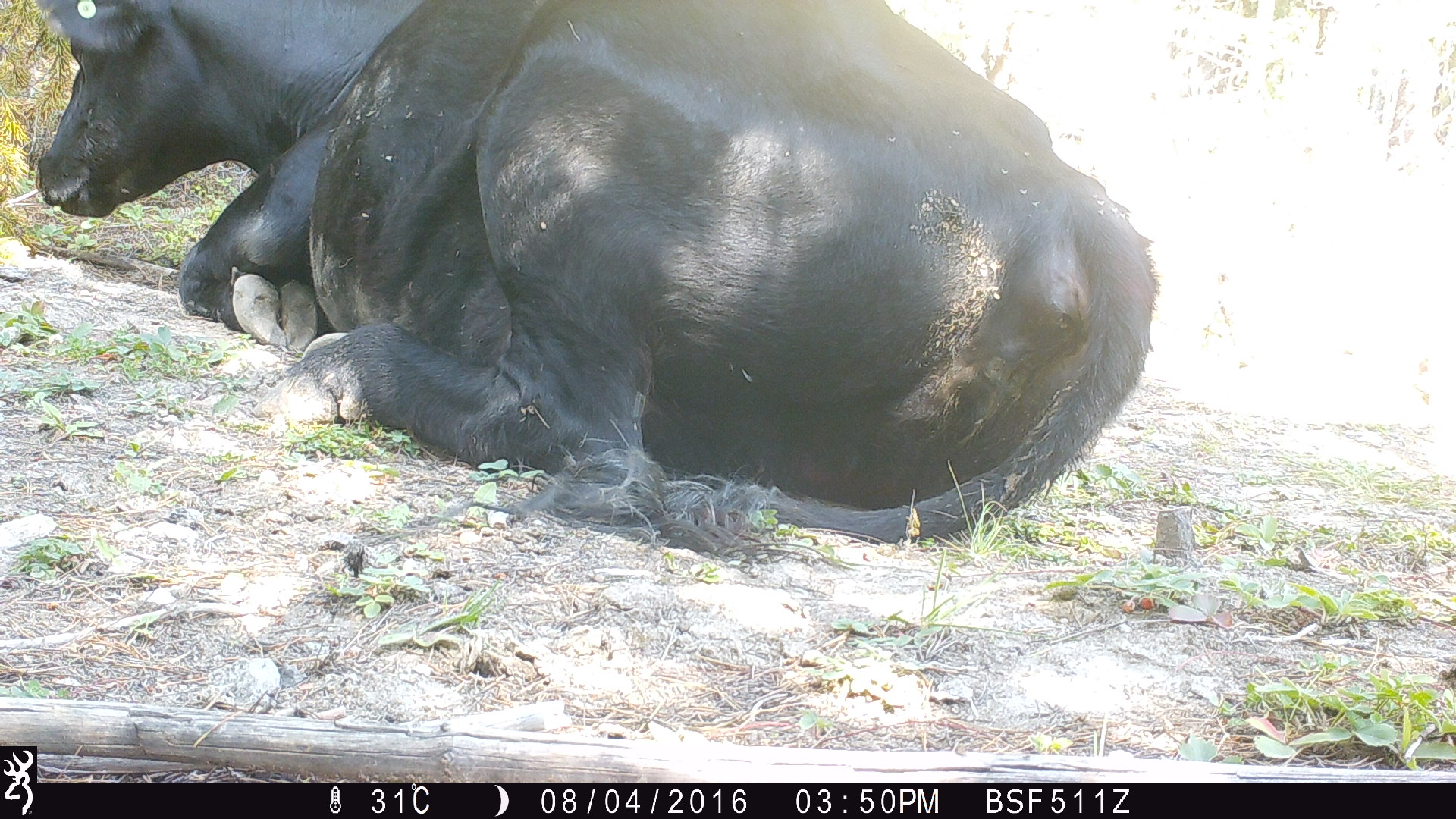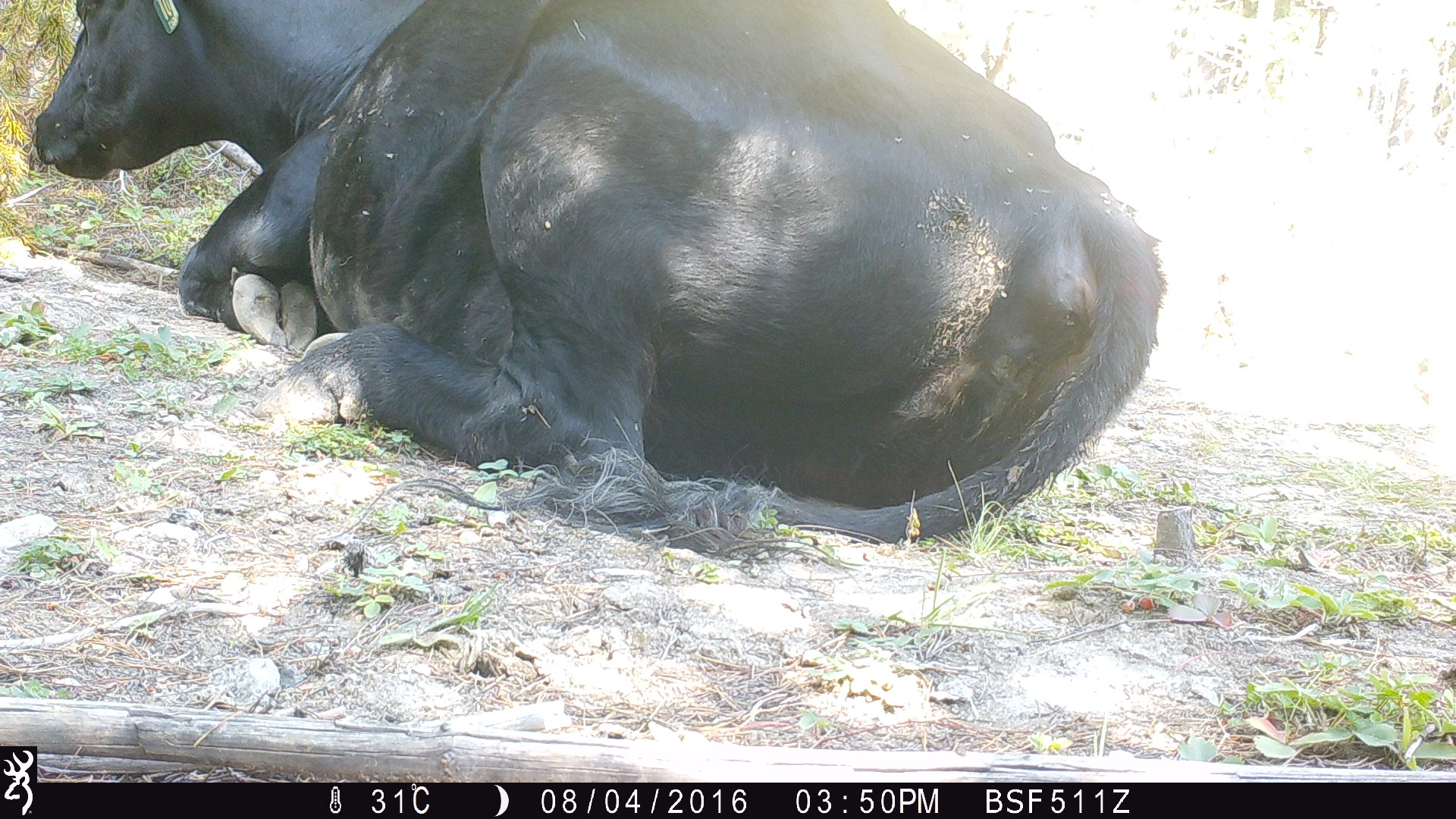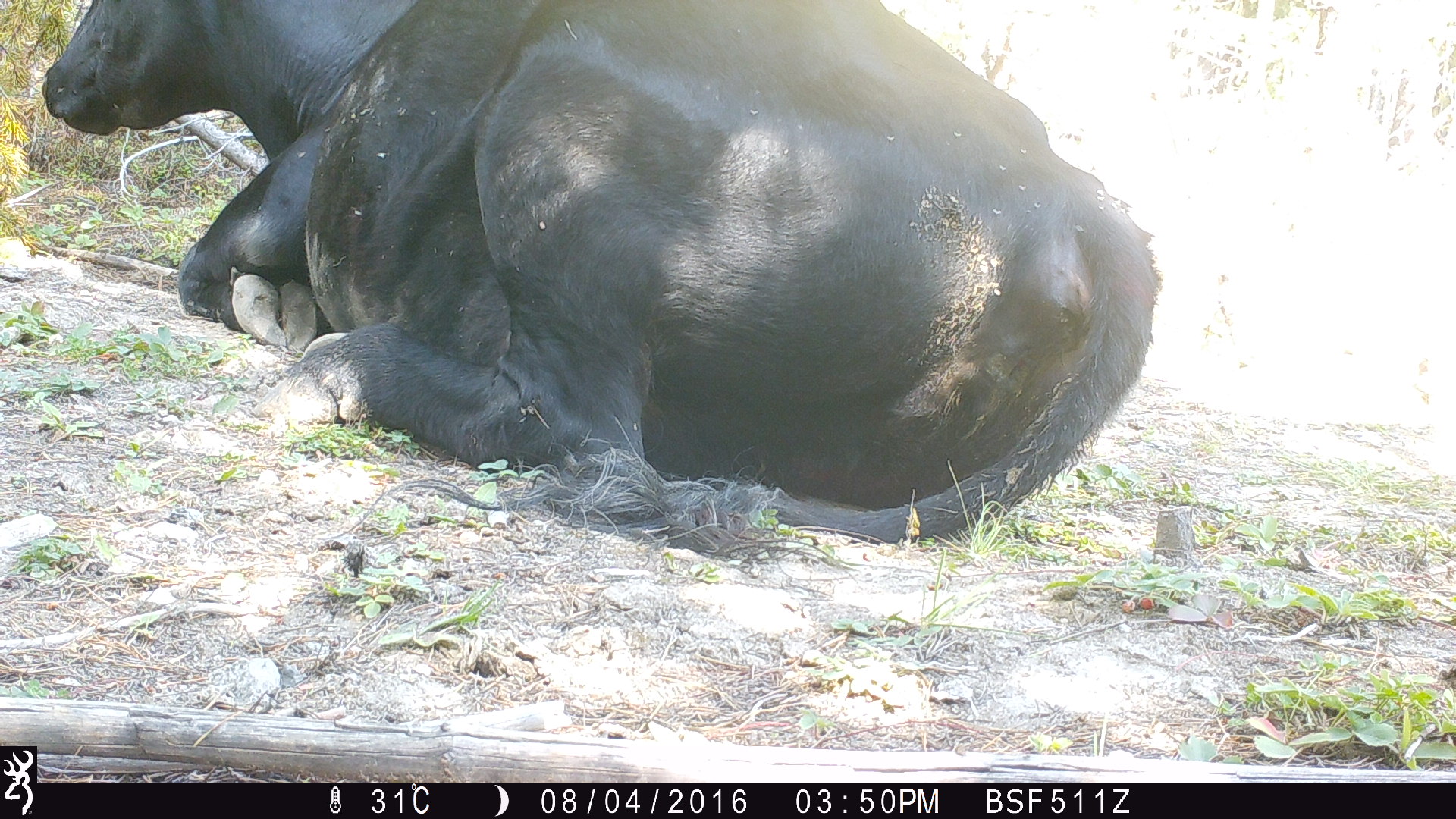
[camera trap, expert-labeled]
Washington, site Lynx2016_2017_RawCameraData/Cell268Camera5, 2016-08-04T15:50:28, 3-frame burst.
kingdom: Animalia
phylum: Chordata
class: Mammalia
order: Artiodactyla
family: Bovidae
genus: Bos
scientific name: Bos taurus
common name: domestic cattle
Domestic cattle (Bos taurus). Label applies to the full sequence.